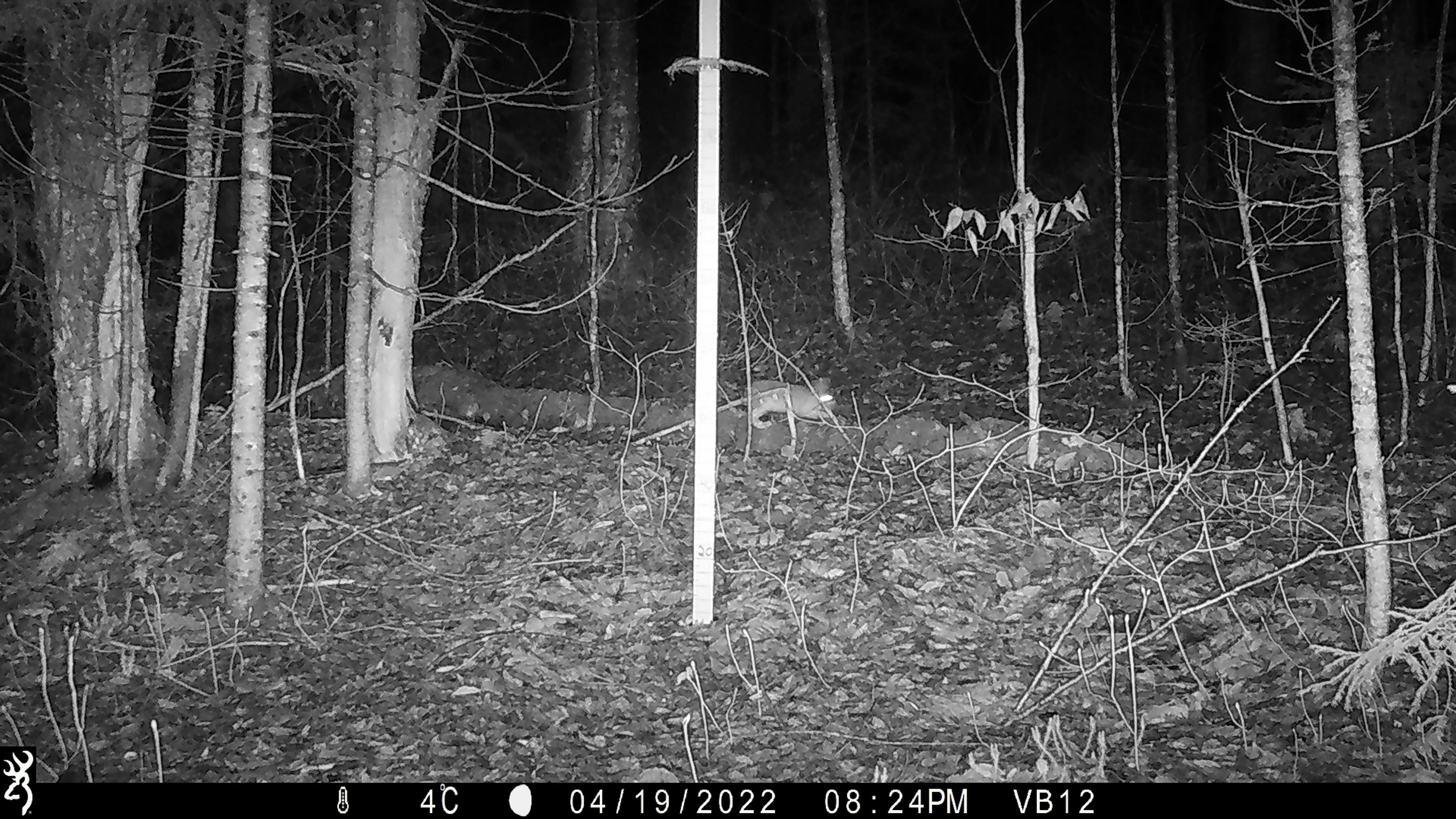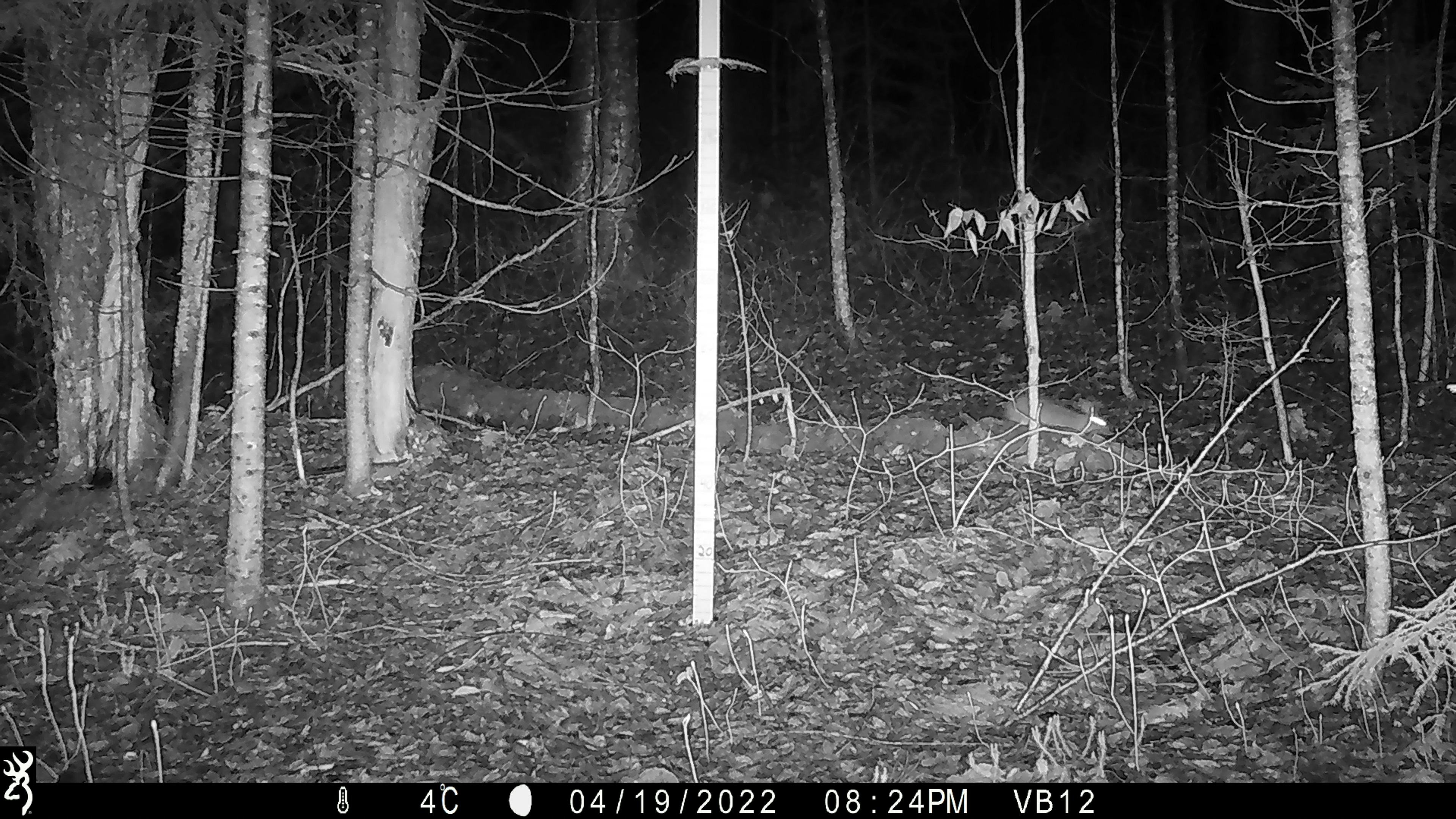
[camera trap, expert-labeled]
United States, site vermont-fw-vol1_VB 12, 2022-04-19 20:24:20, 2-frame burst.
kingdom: Animalia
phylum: Chordata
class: Mammalia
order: Lagomorpha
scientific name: Lagomorpha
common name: rabbit or hare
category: rabbit or hare sp.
Rabbit or hare sp. (rabbit or hare) (Lagomorpha).